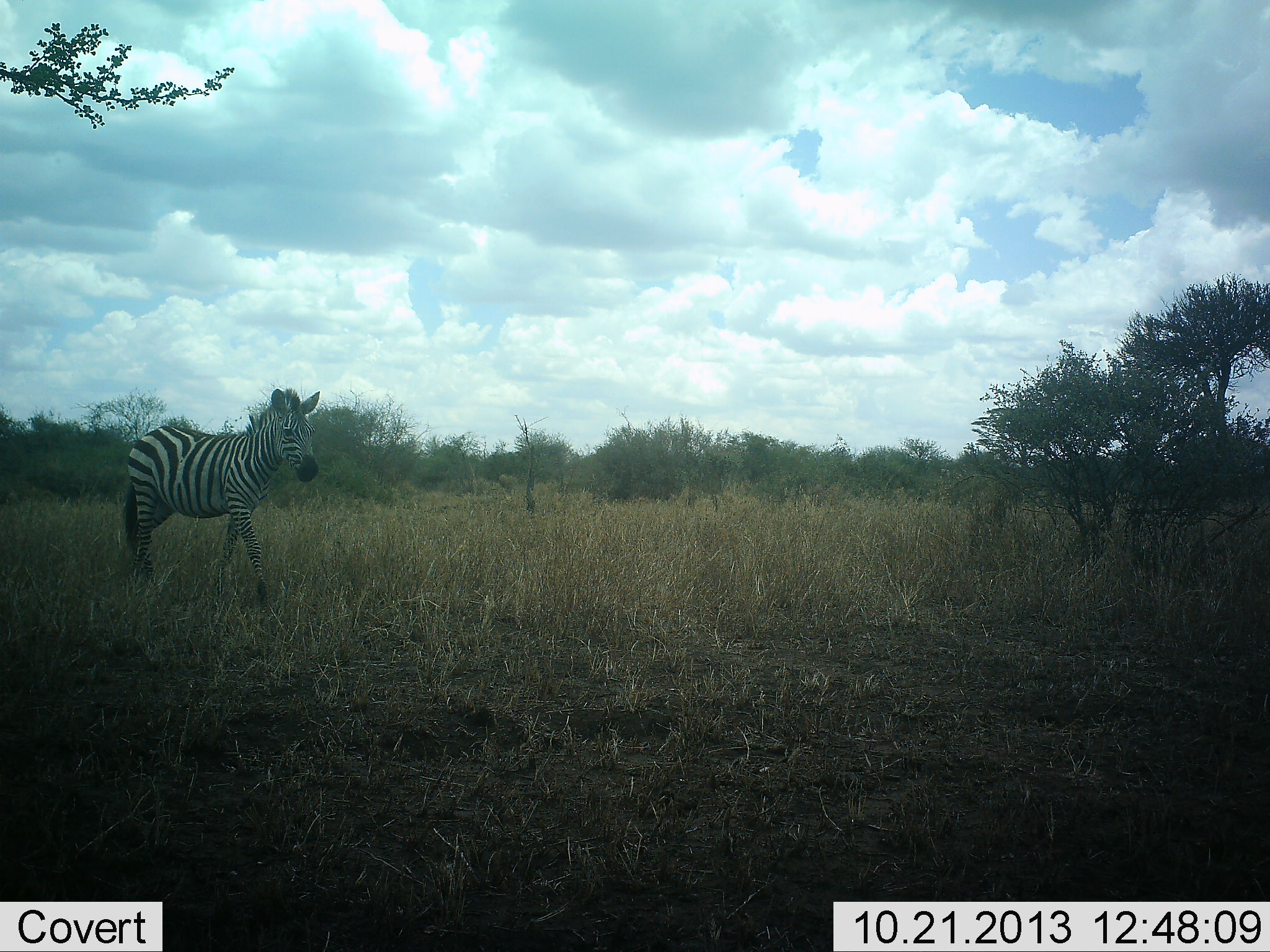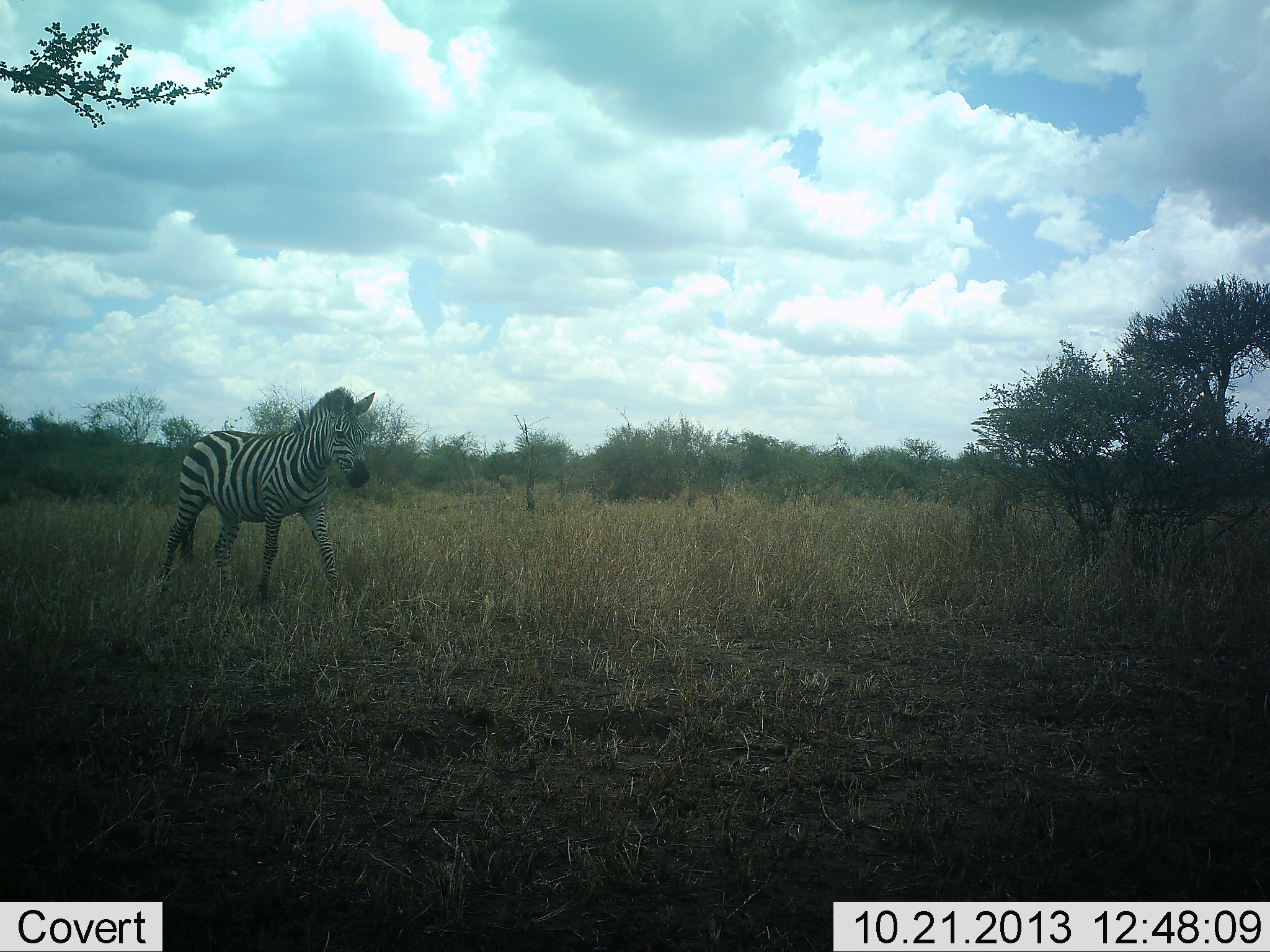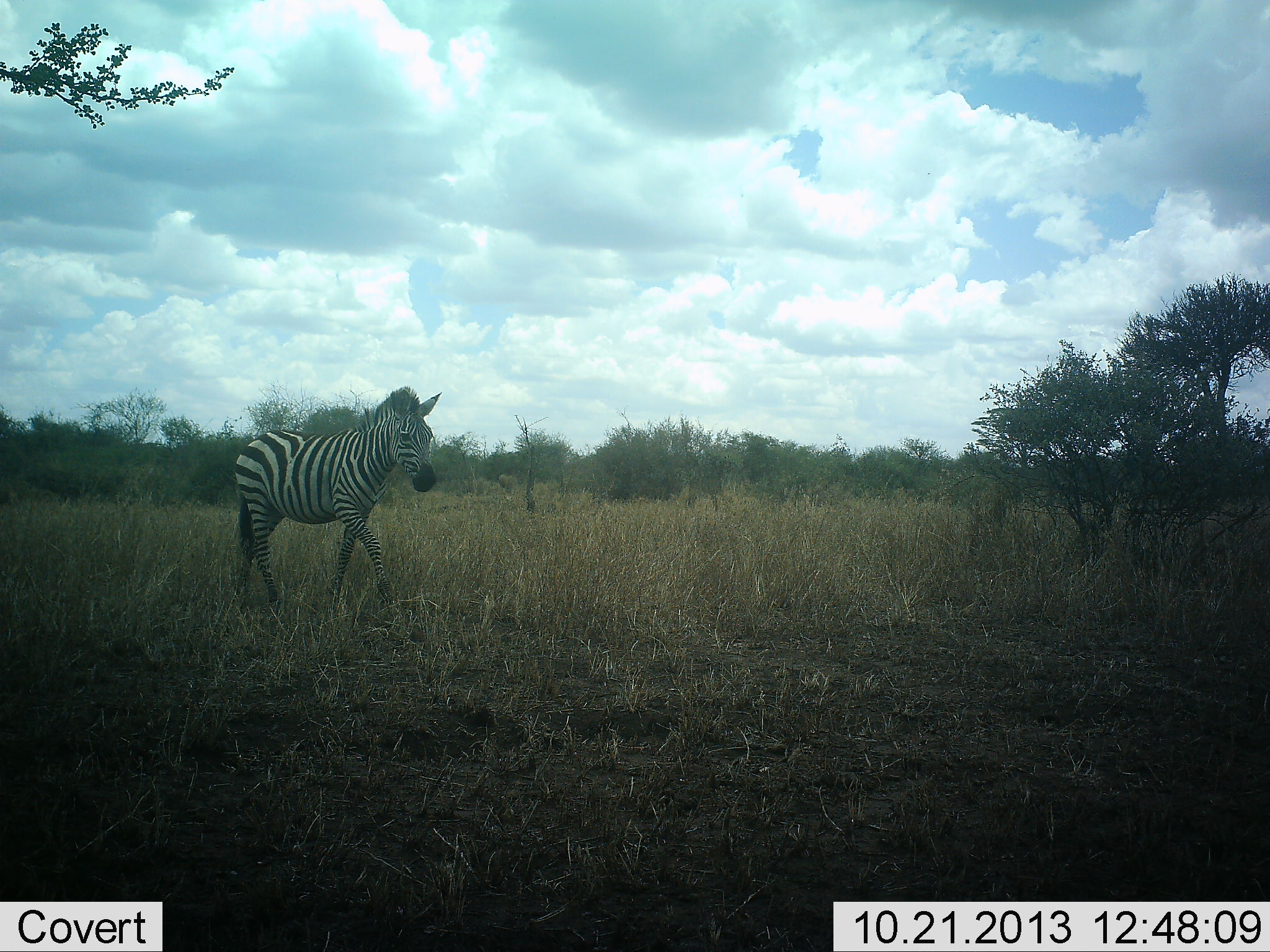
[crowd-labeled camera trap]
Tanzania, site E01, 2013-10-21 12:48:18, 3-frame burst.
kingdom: Animalia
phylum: Chordata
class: Mammalia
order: Perissodactyla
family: Equidae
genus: Equus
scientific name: Equus quagga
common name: plains zebra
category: zebra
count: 1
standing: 0%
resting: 0%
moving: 100%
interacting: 0%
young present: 0%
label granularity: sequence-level